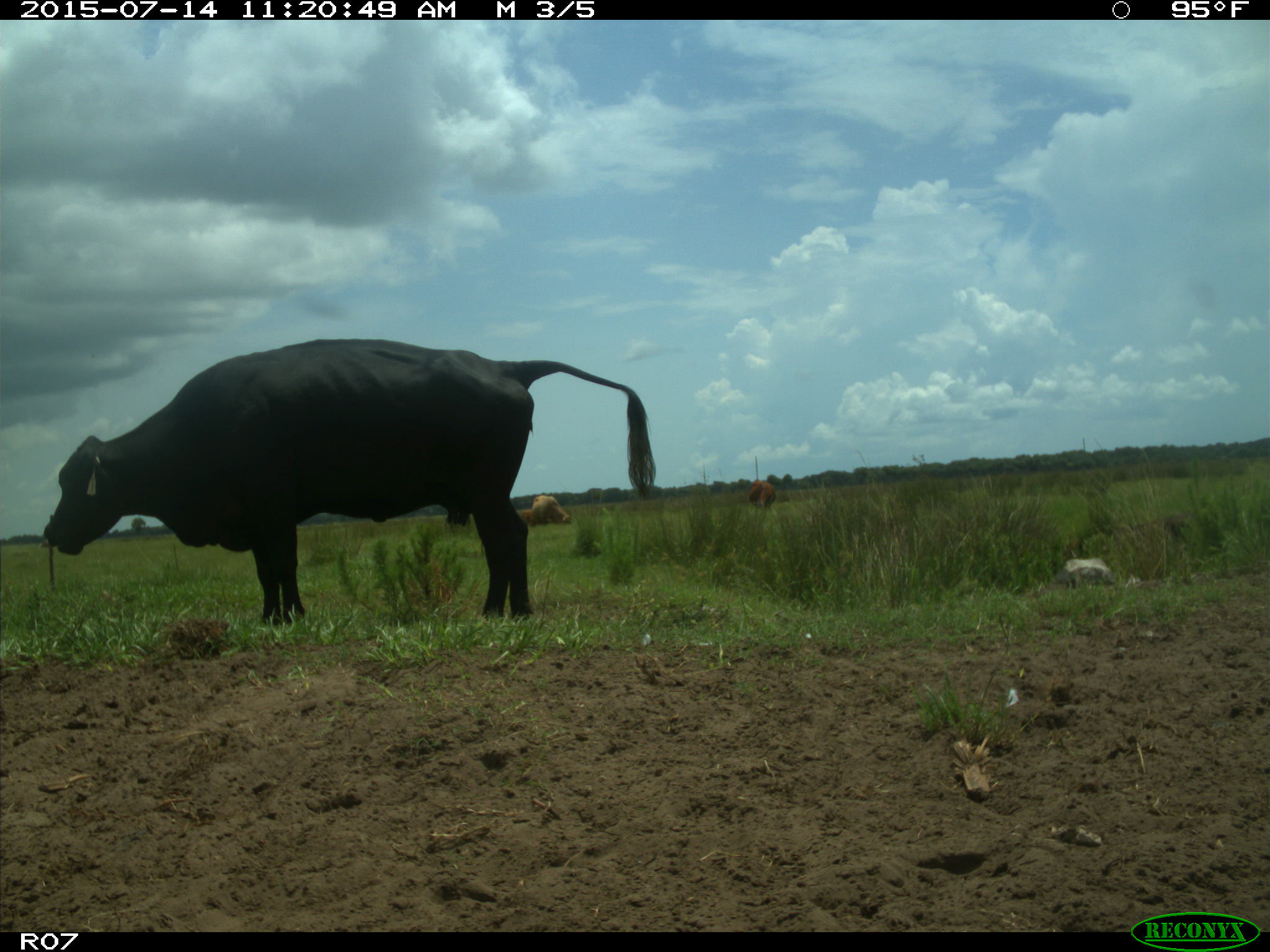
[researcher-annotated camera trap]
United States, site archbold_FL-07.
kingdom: Animalia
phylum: Chordata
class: Mammalia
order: Artiodactyla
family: Bovidae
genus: Bos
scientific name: Bos taurus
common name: domestic cow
Bos taurus (domestic cow).